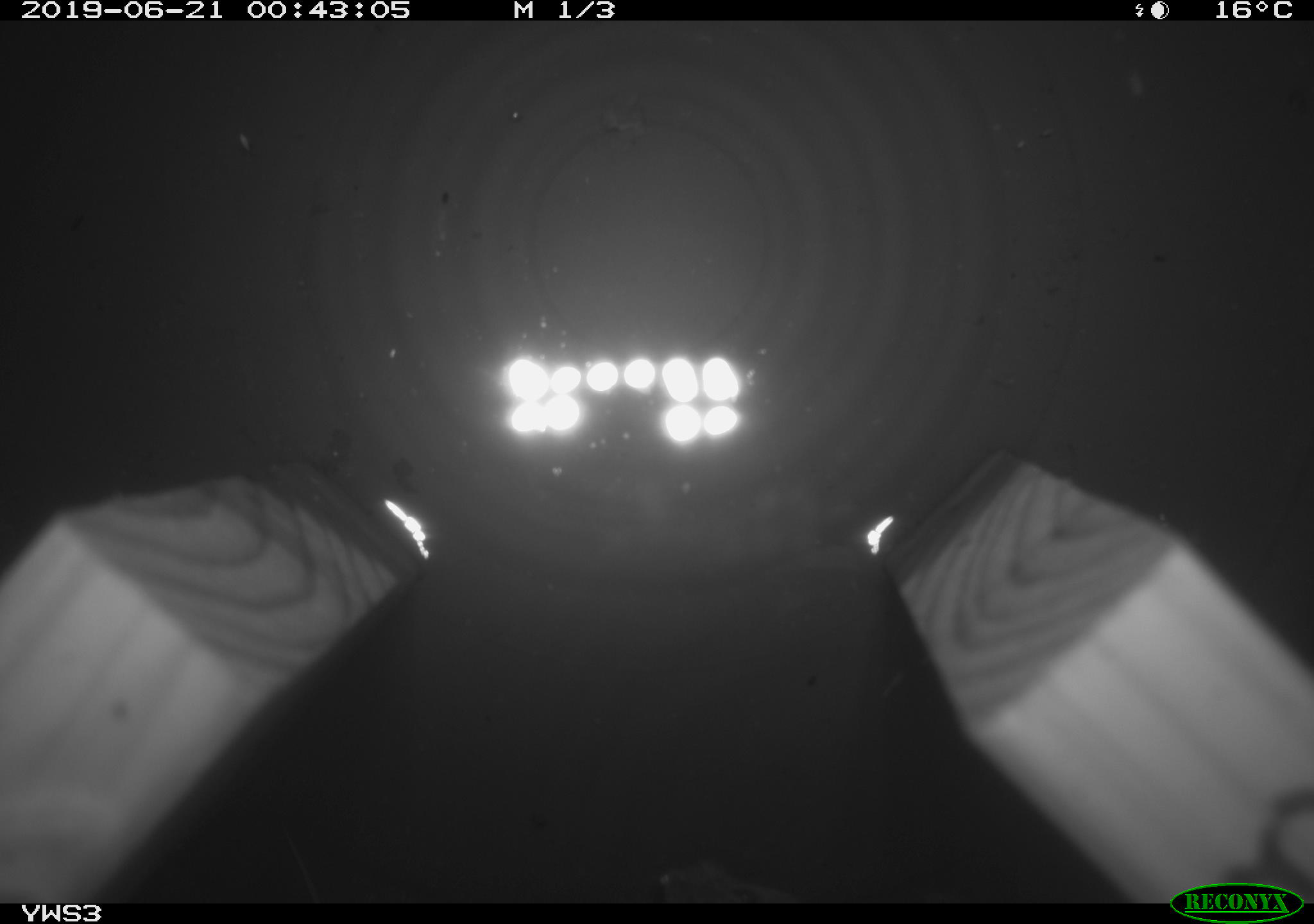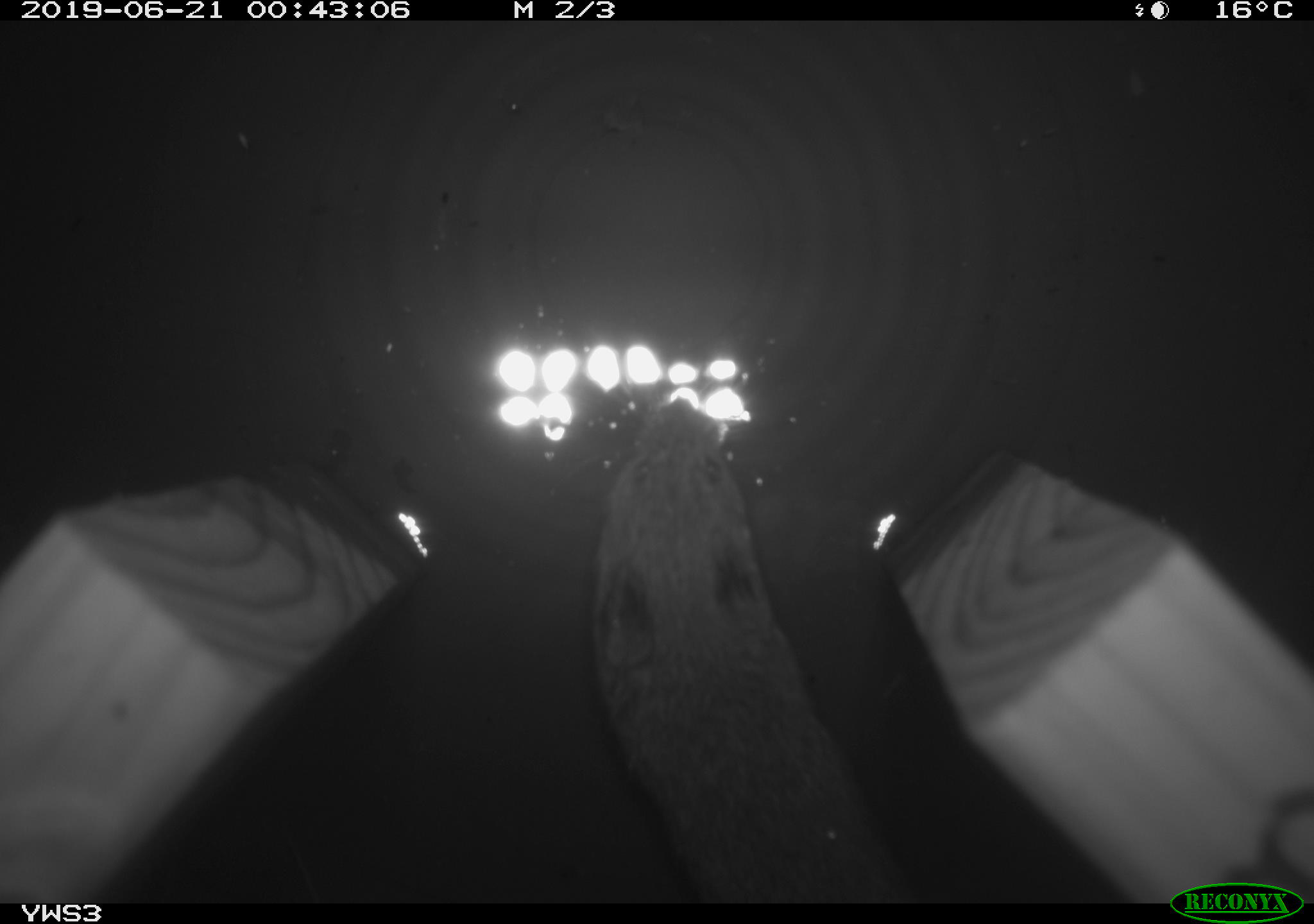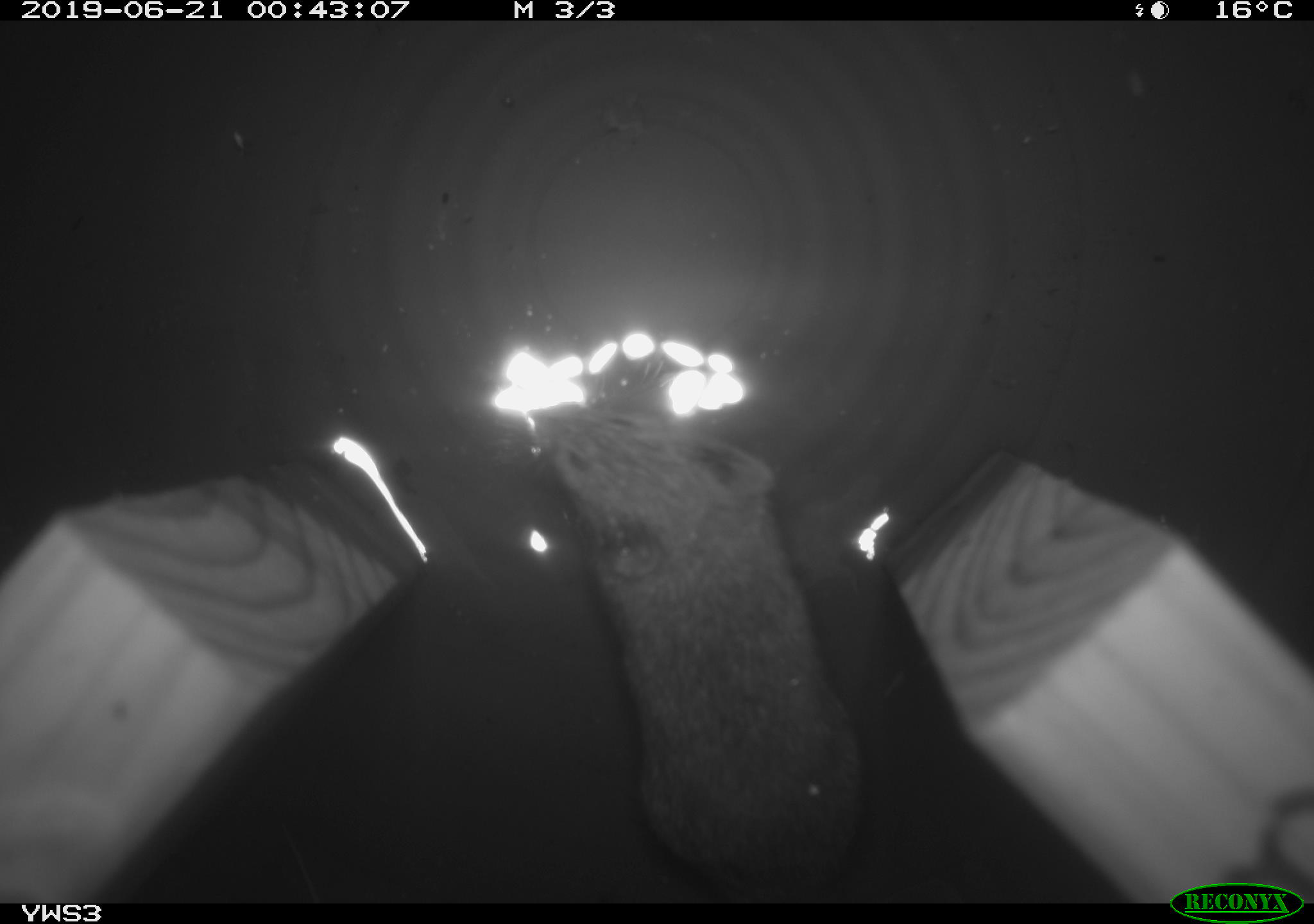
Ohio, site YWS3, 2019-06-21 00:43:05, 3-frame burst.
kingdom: Animalia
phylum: Chordata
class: Mammalia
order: Rodentia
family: Cricetidae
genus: Microtus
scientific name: Microtus pennsylvanicus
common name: meadow vole